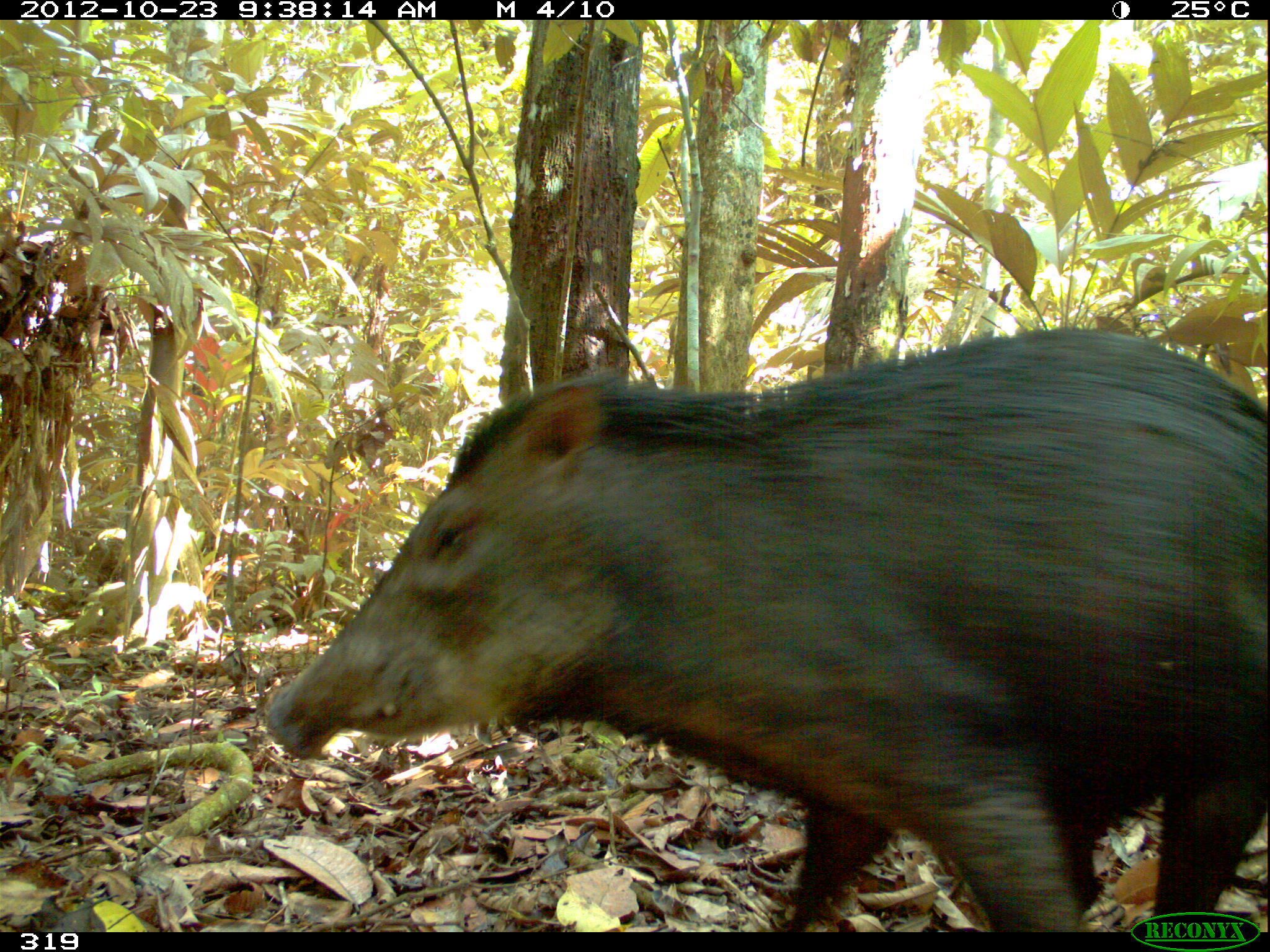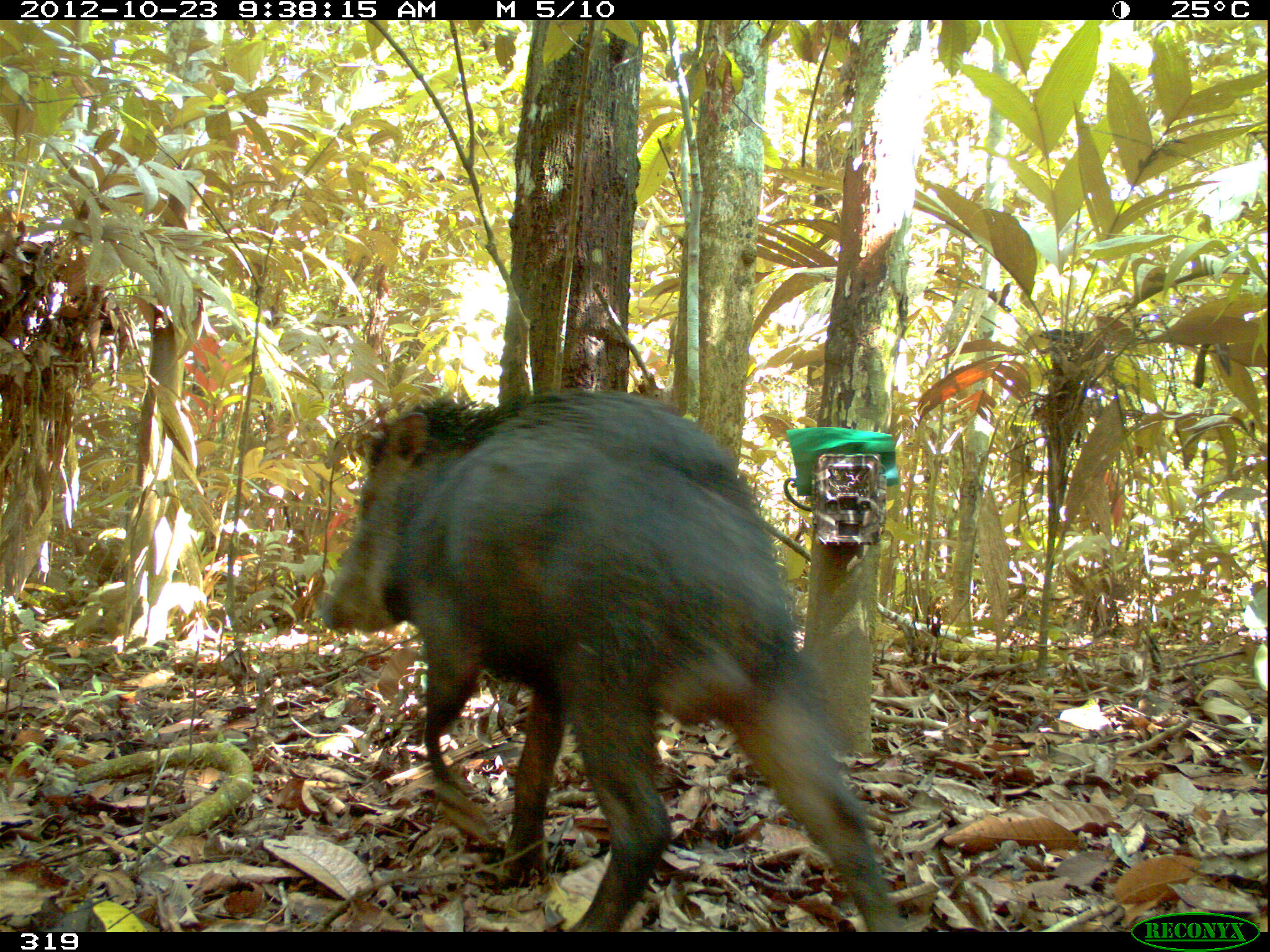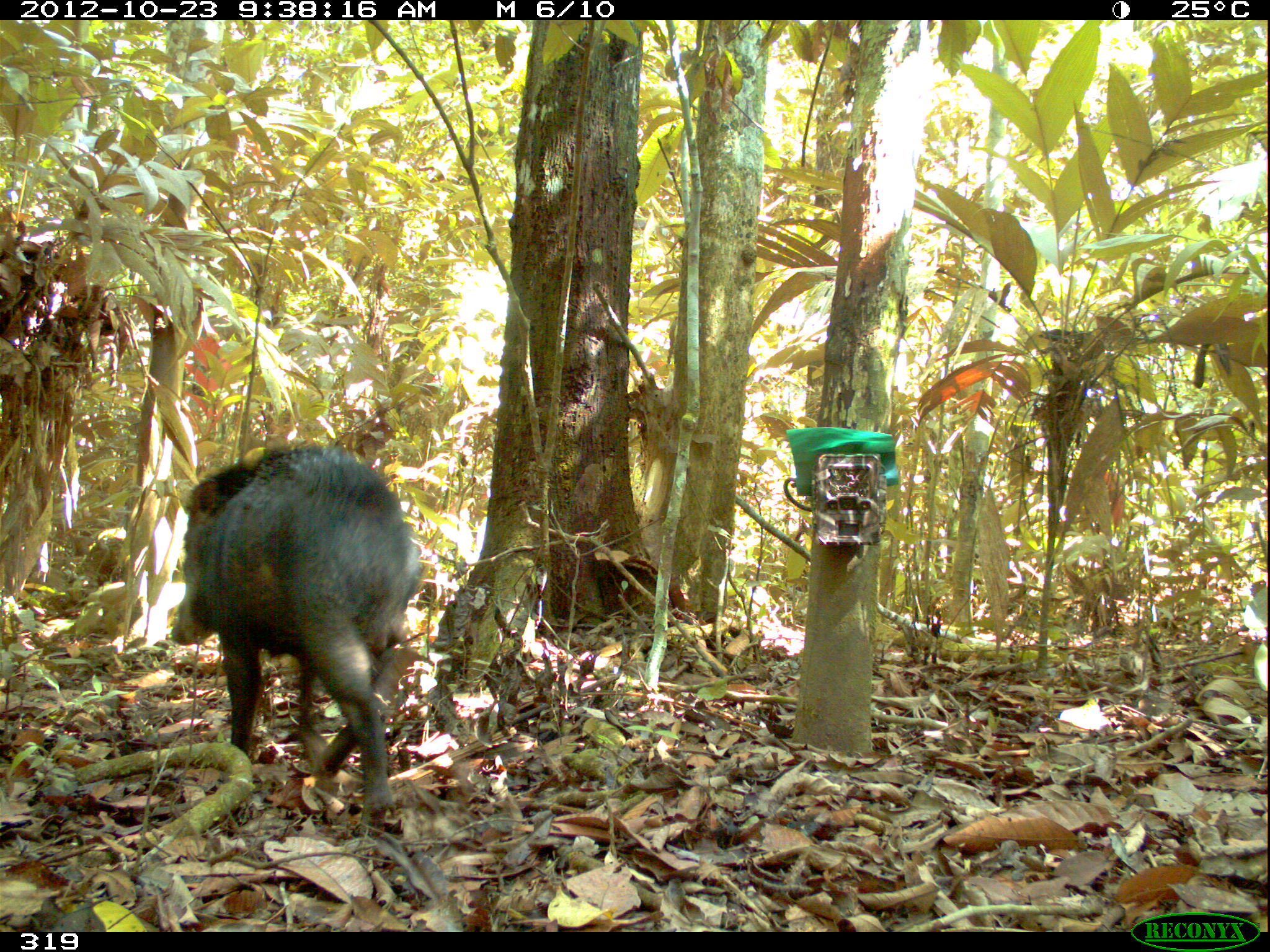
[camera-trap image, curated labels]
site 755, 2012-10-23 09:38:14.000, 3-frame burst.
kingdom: Animalia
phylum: Chordata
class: Mammalia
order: Artiodactyla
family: Tayassuidae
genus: Tayassu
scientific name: Tayassu pecari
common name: white-lipped peccary